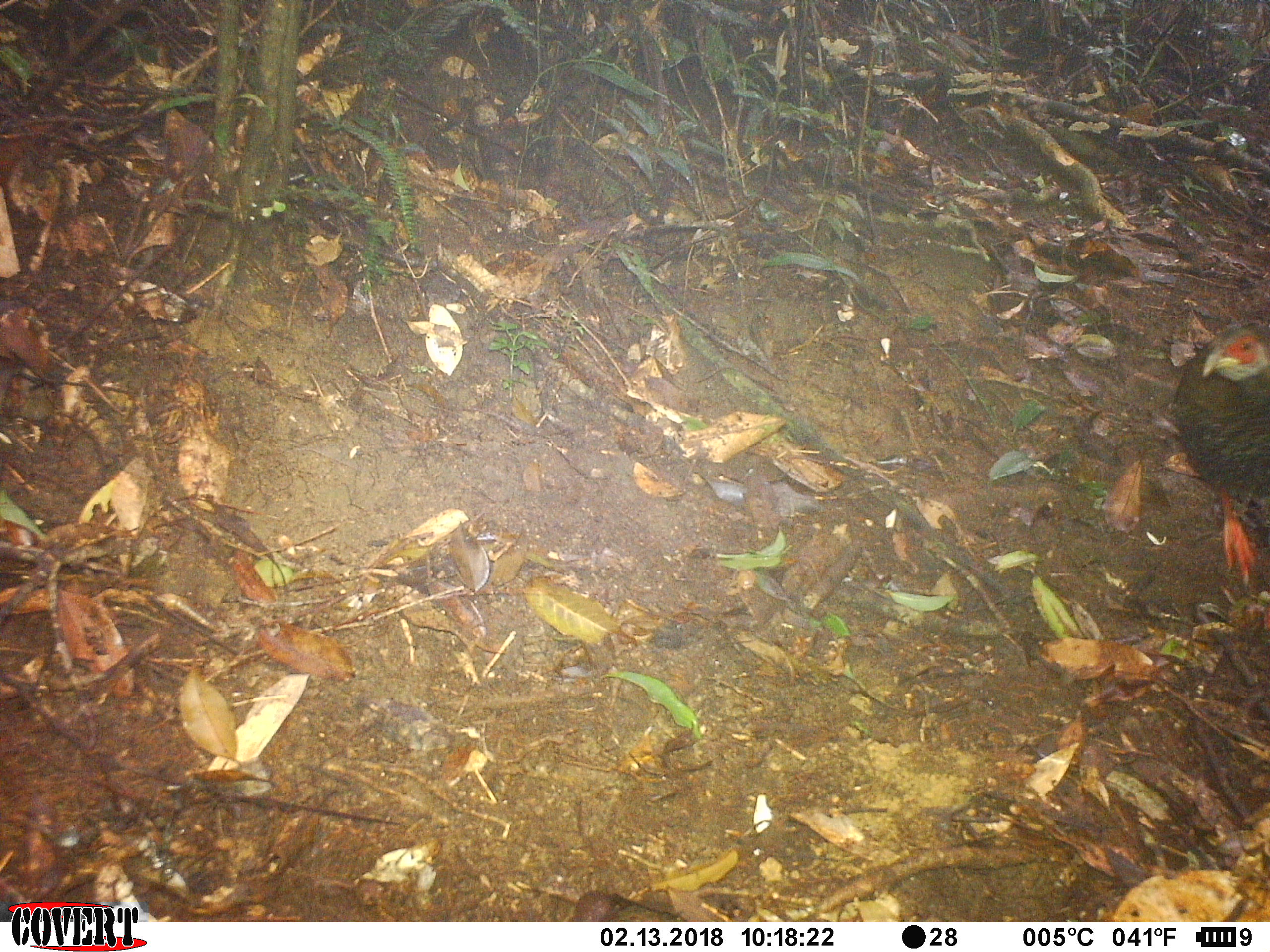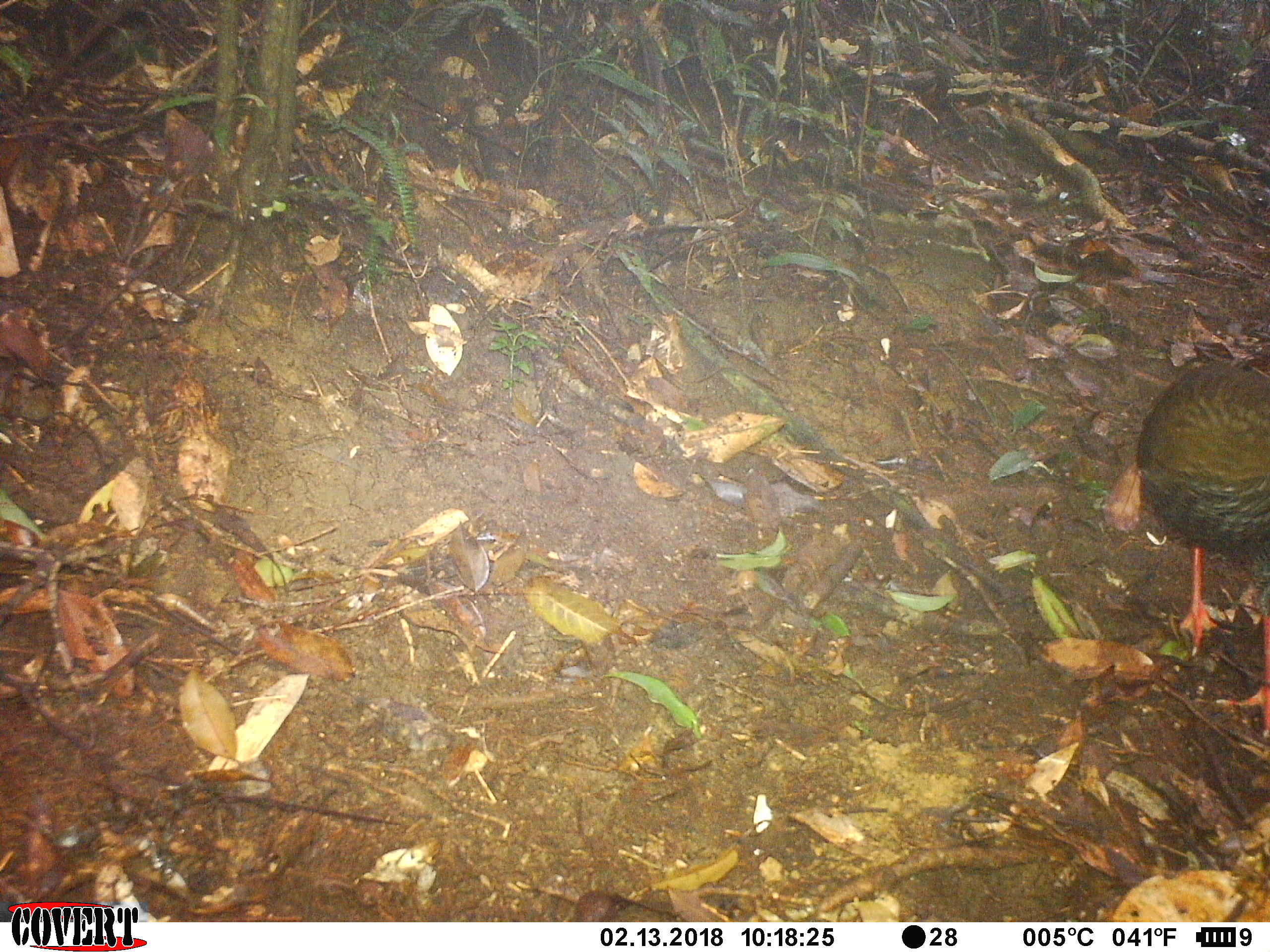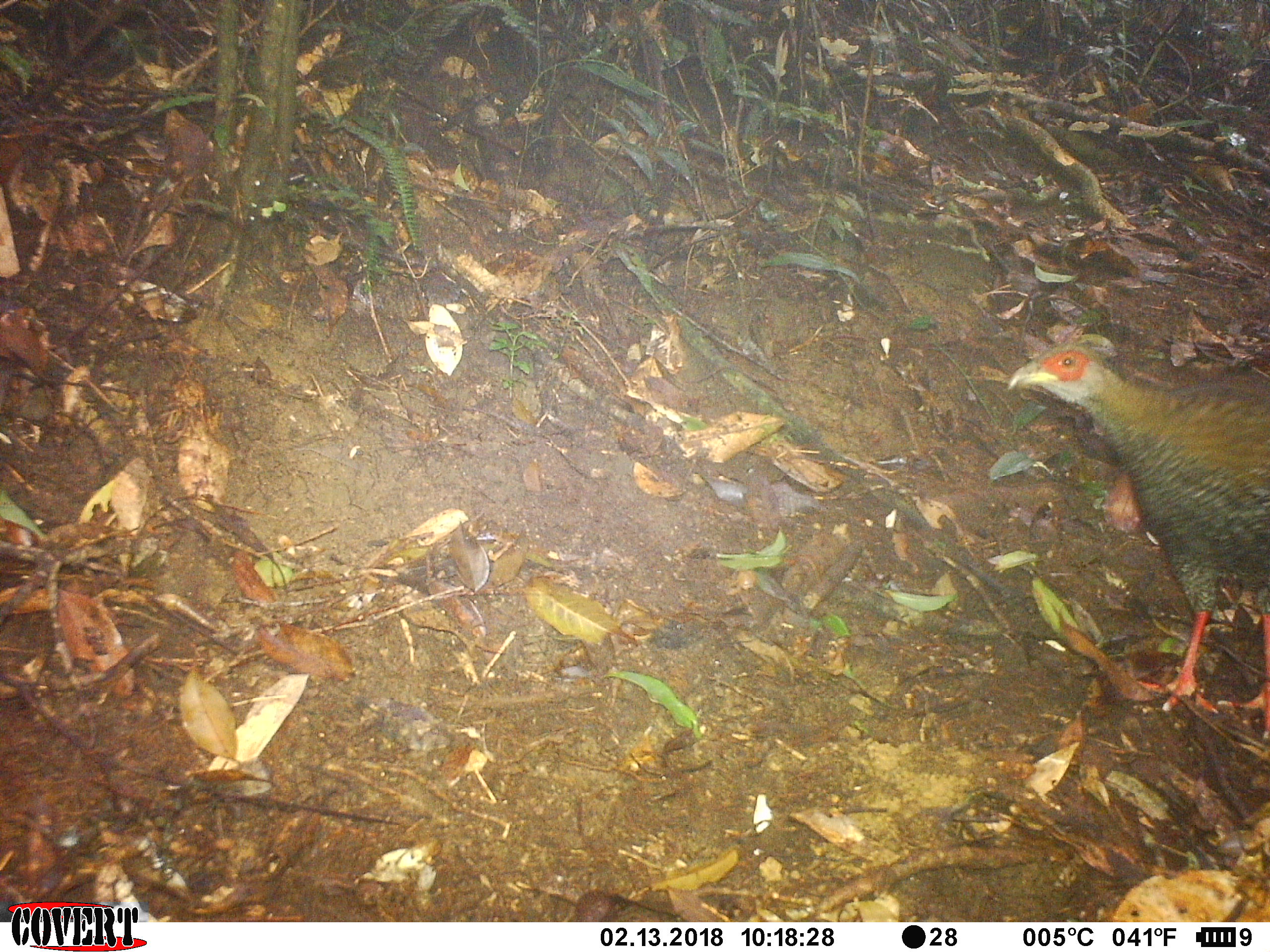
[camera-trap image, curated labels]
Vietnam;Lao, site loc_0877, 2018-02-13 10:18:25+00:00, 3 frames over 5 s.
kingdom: Animalia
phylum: Chordata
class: Aves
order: Galliformes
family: Phasianidae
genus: Lophura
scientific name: Lophura nycthemera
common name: silver pheasant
Silver pheasant (Lophura nycthemera). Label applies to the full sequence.